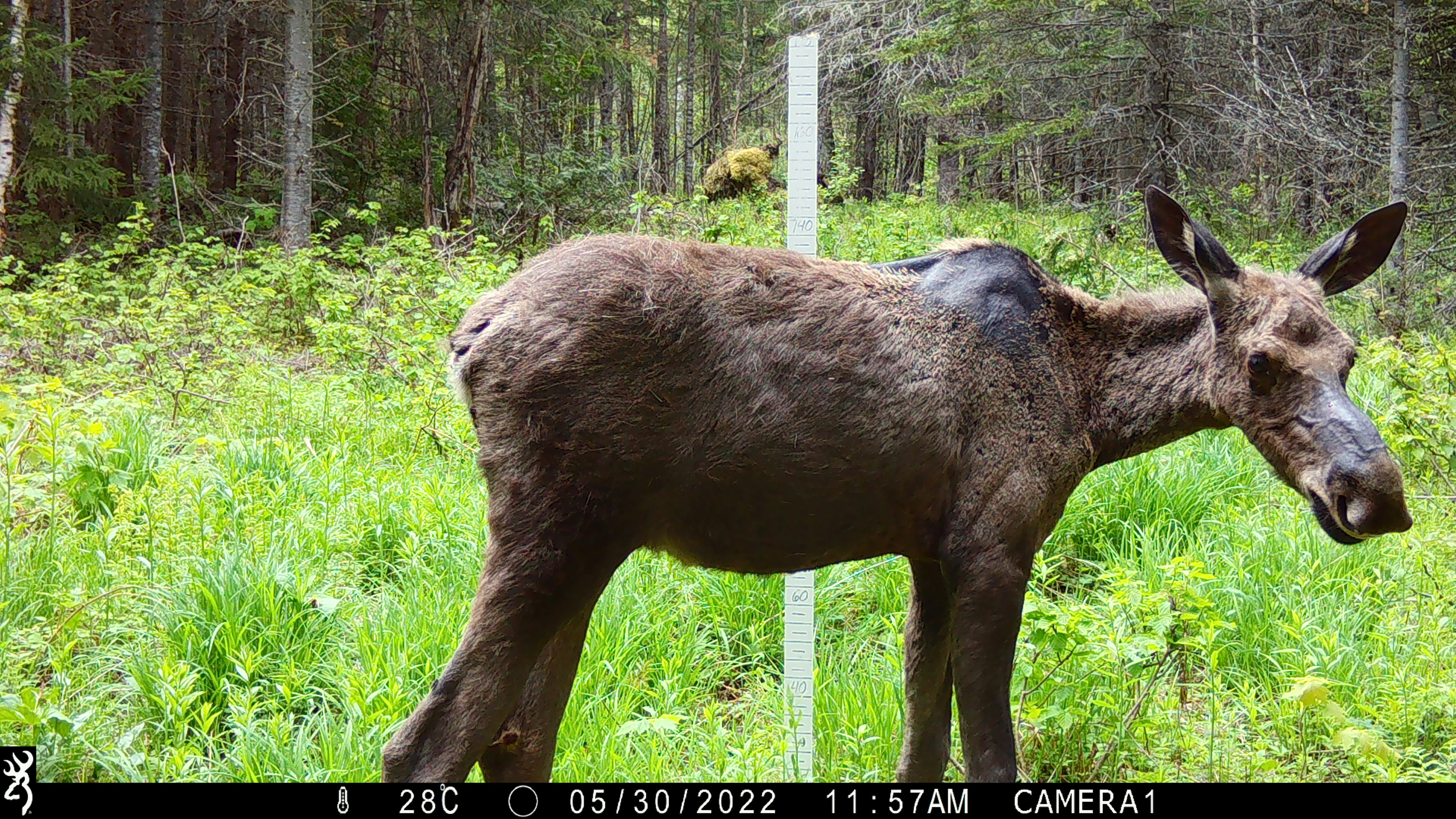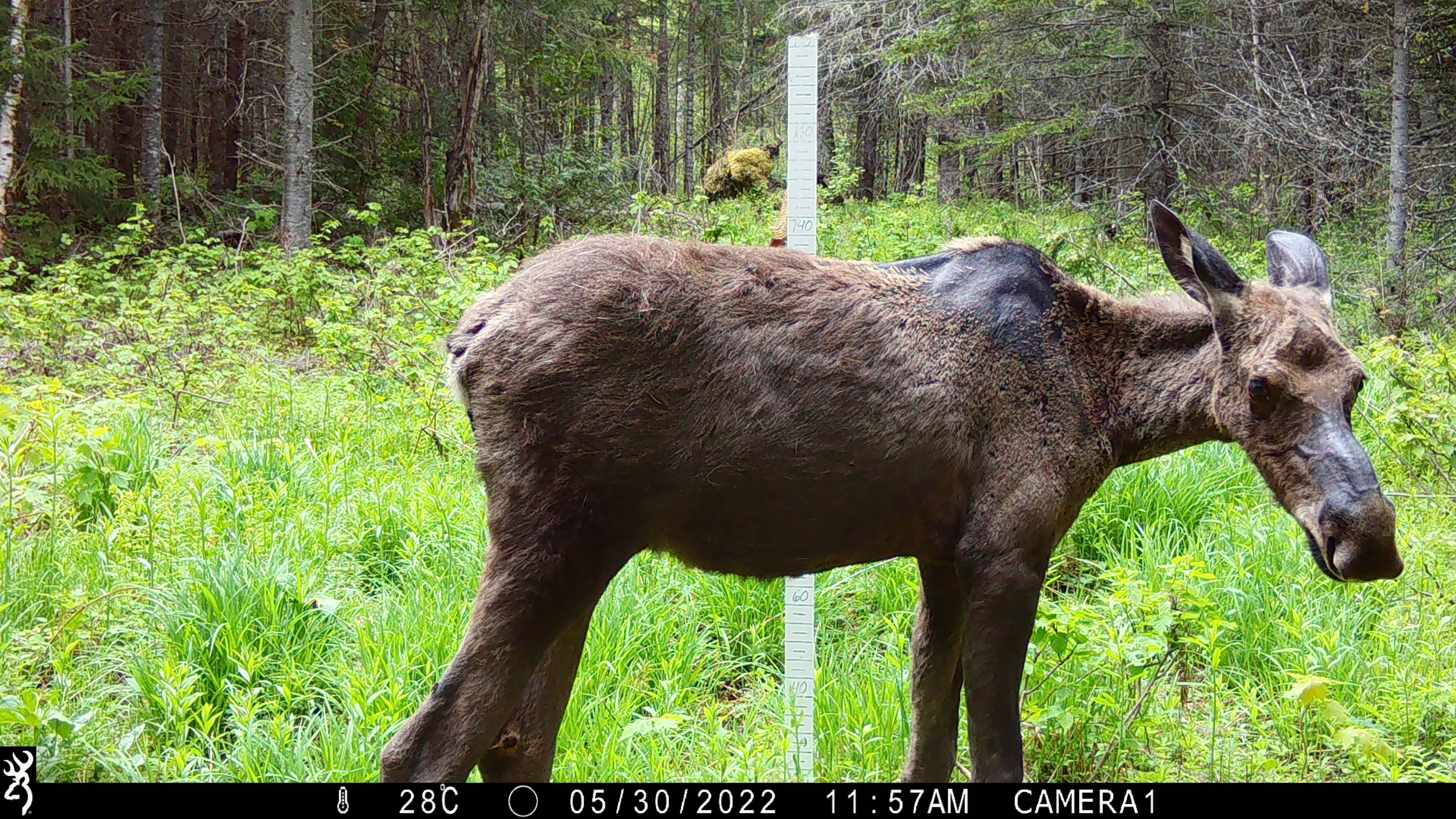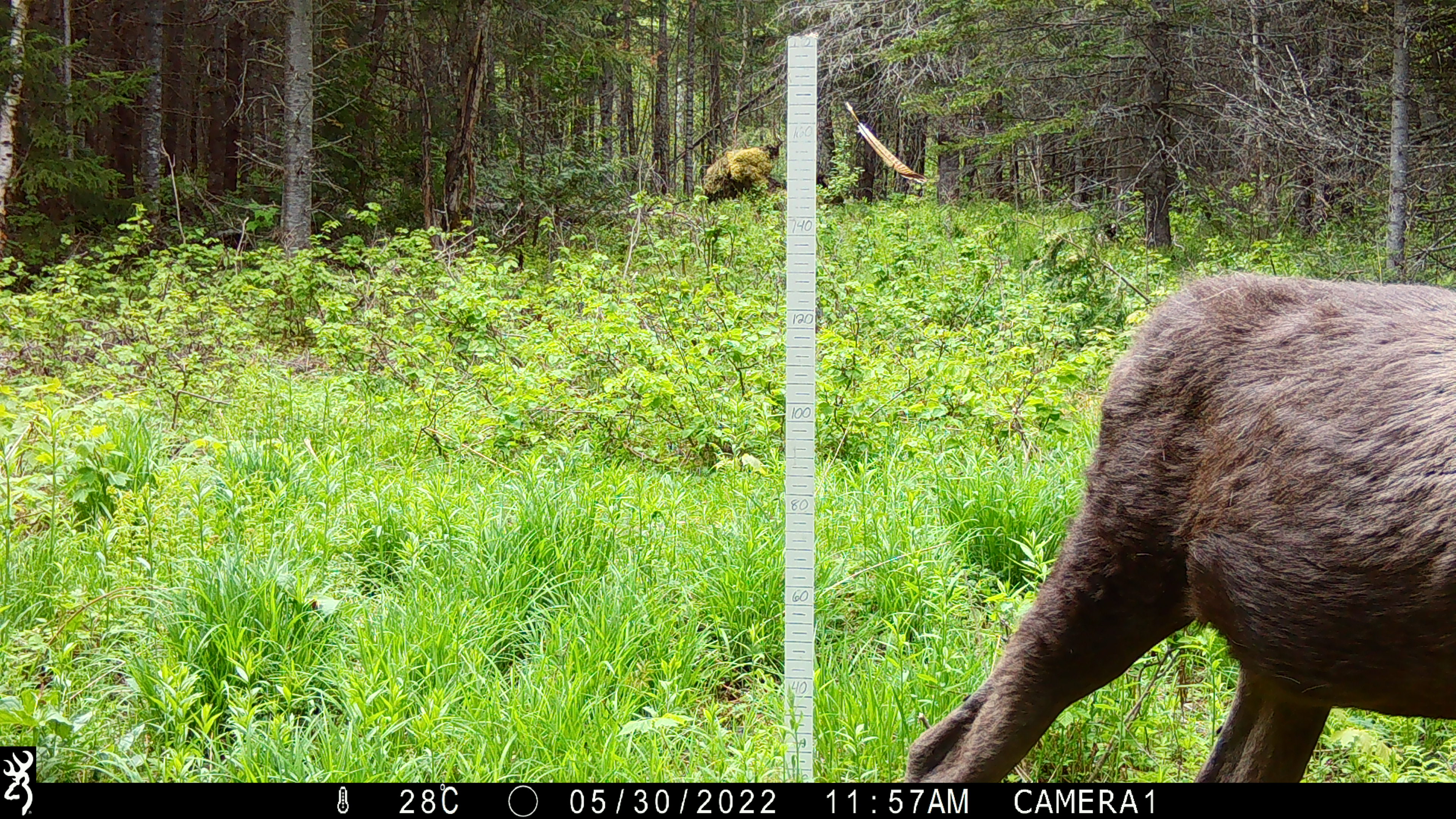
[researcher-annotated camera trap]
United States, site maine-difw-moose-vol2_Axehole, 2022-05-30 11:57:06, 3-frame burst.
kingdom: Animalia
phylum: Chordata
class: Mammalia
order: Artiodactyla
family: Cervidae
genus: Alces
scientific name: Alces alces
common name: moose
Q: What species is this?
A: Moose (Alces alces).